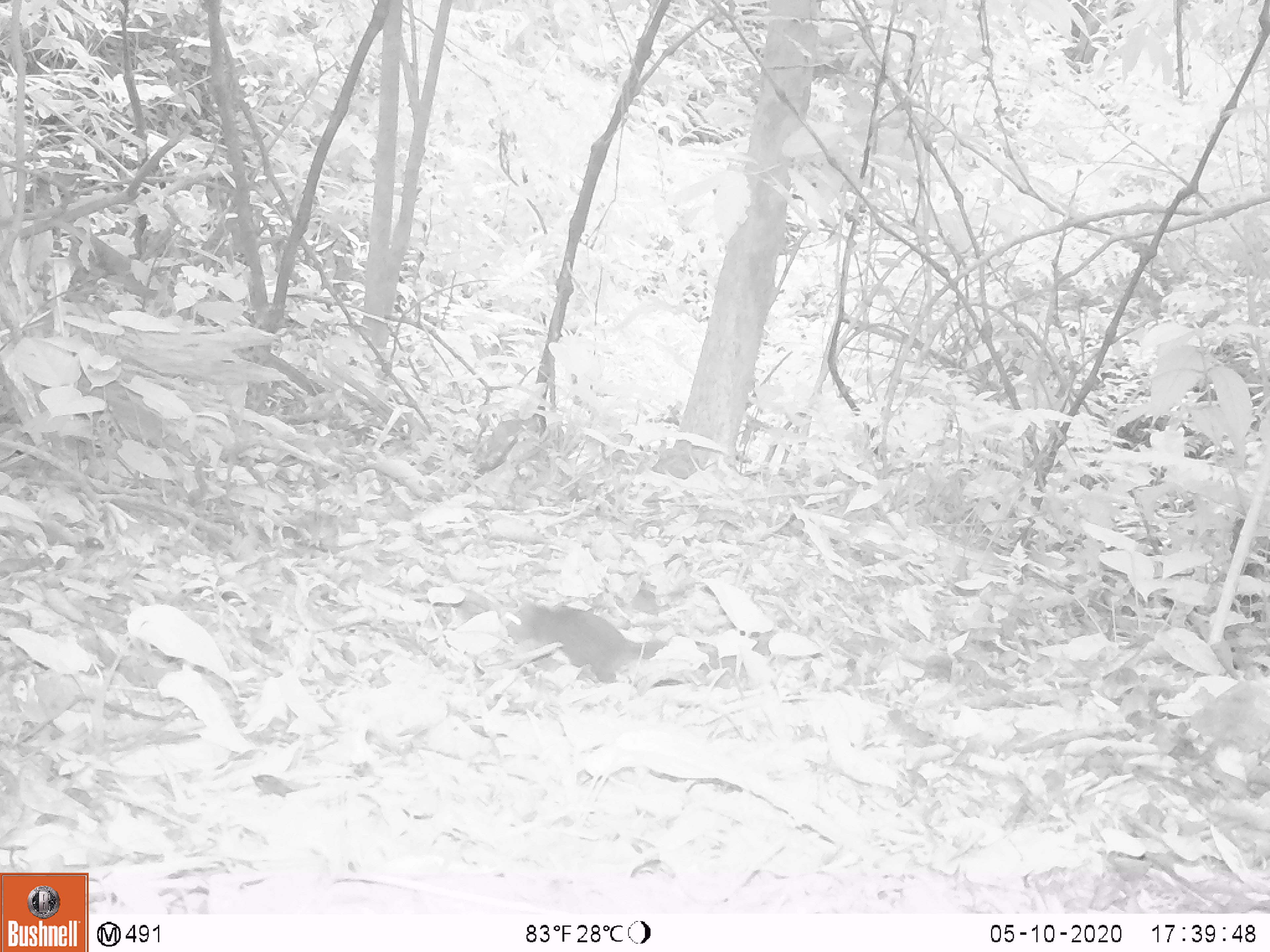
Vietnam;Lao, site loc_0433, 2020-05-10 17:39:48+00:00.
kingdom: Animalia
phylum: Chordata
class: Mammalia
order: Rodentia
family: Sciuridae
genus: Sciurus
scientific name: Sciurus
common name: squirrel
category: unidentified squirrel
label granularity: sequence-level